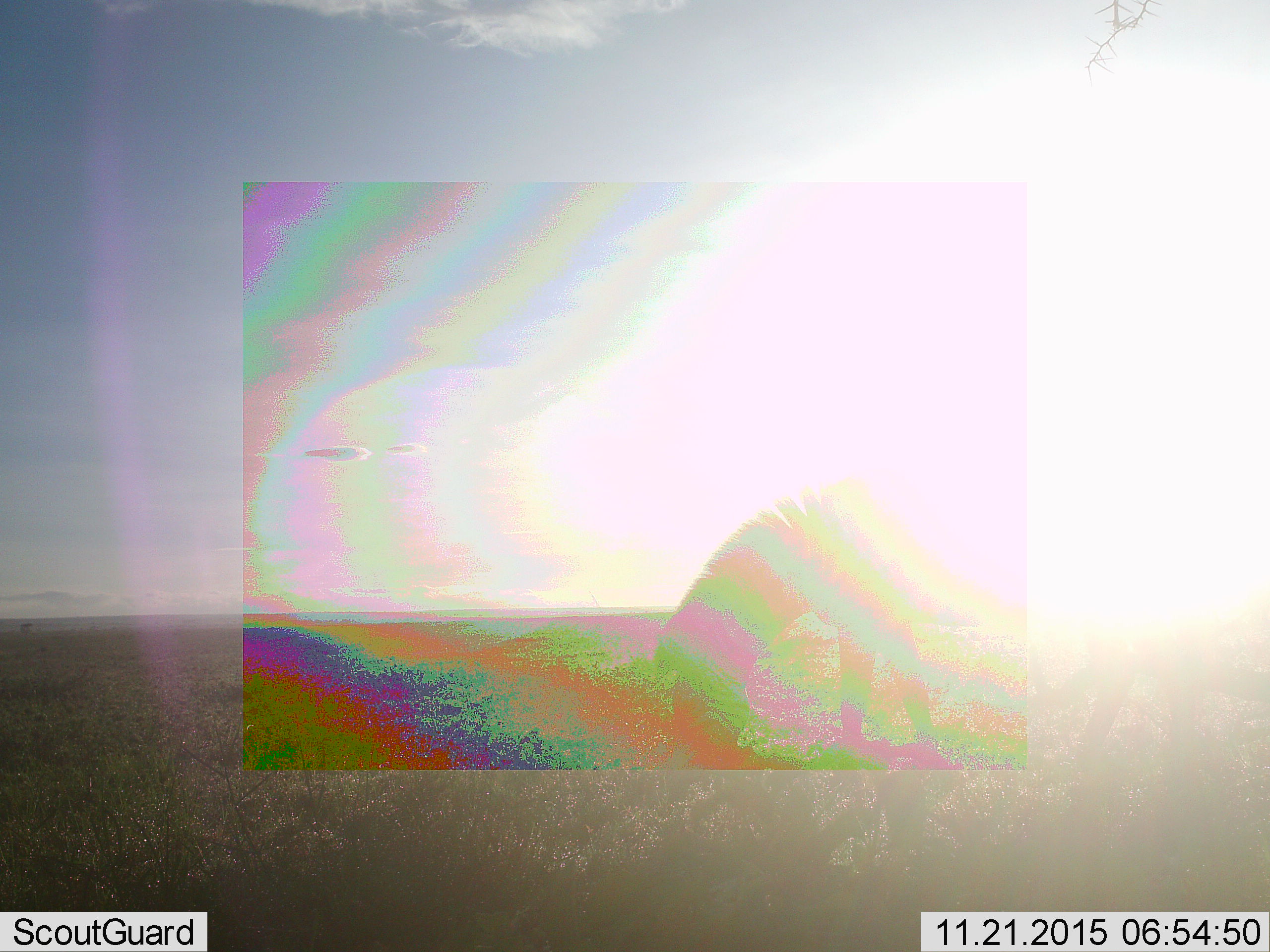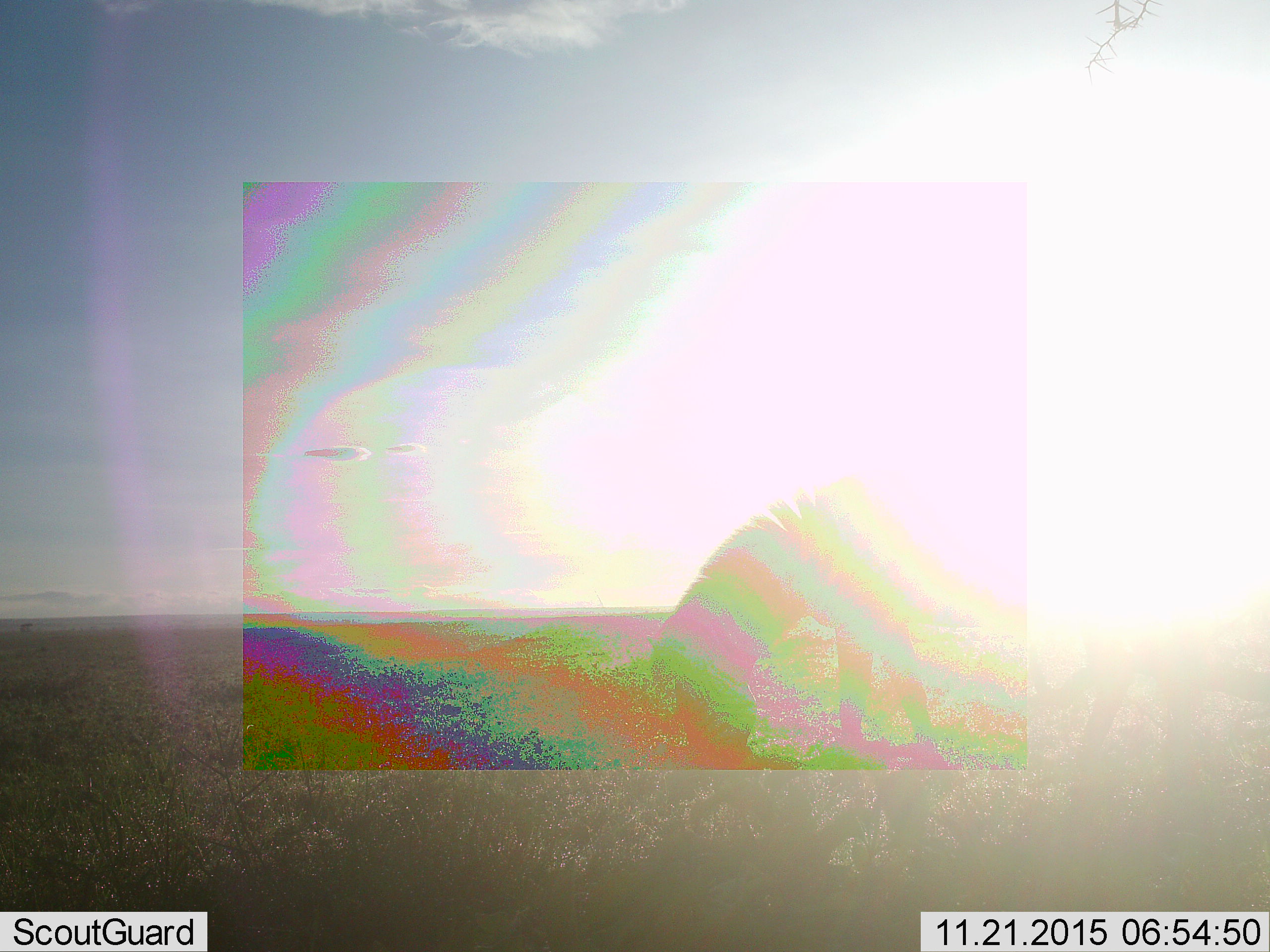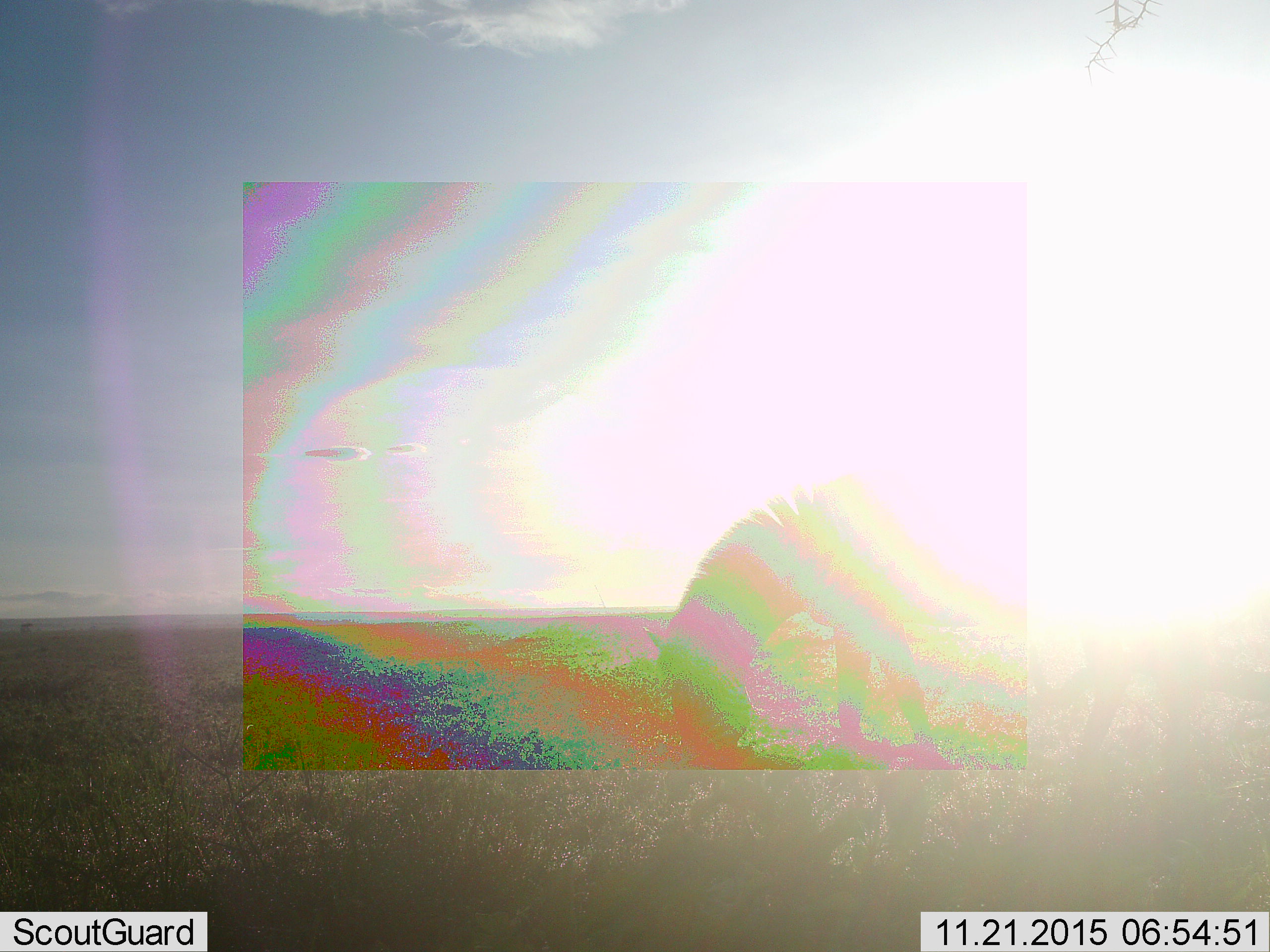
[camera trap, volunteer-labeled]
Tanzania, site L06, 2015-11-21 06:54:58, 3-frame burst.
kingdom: Animalia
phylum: Chordata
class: Mammalia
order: Perissodactyla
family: Equidae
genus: Equus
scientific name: Equus quagga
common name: plains zebra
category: zebra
Zebra (plains zebra) (Equus quagga), count 1. Behavior (volunteer vote fractions): standing 0%, resting 0%, moving 0%, interacting 0%. Young present (vote fraction): 0%. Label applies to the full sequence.